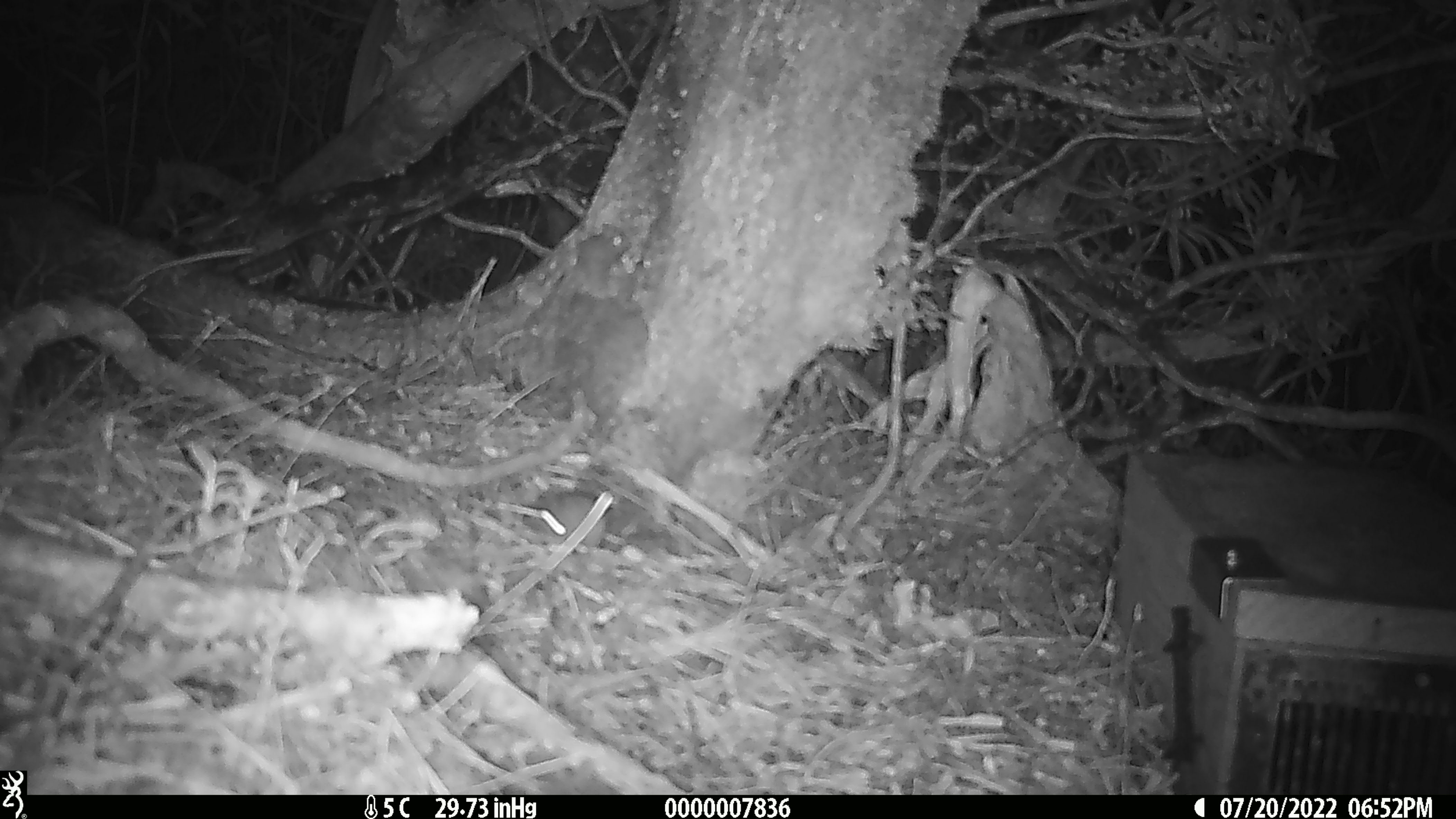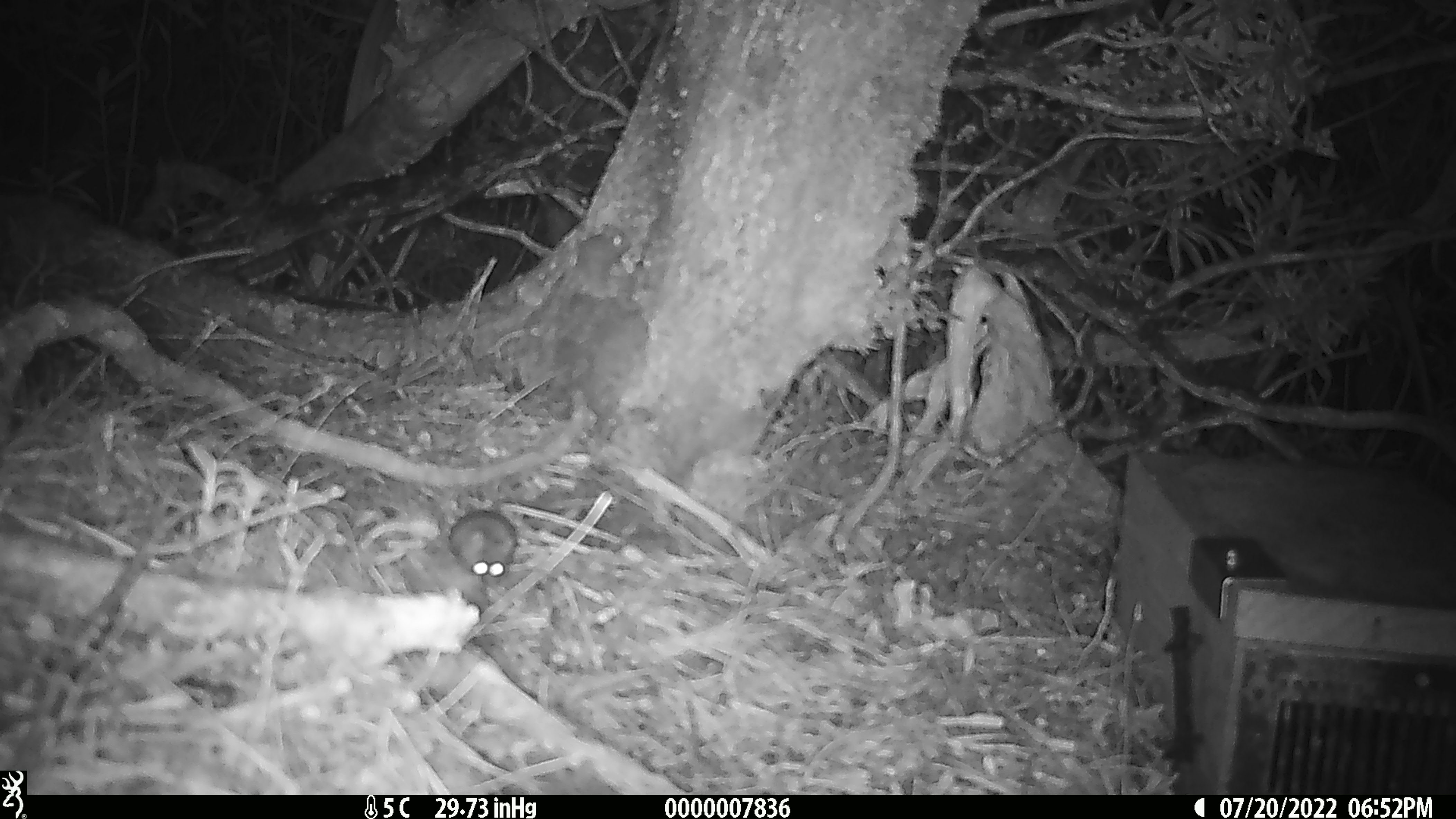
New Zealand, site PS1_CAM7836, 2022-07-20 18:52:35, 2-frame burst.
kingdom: Animalia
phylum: Chordata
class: Mammalia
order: Rodentia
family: Muridae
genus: Mus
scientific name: Mus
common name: mouse